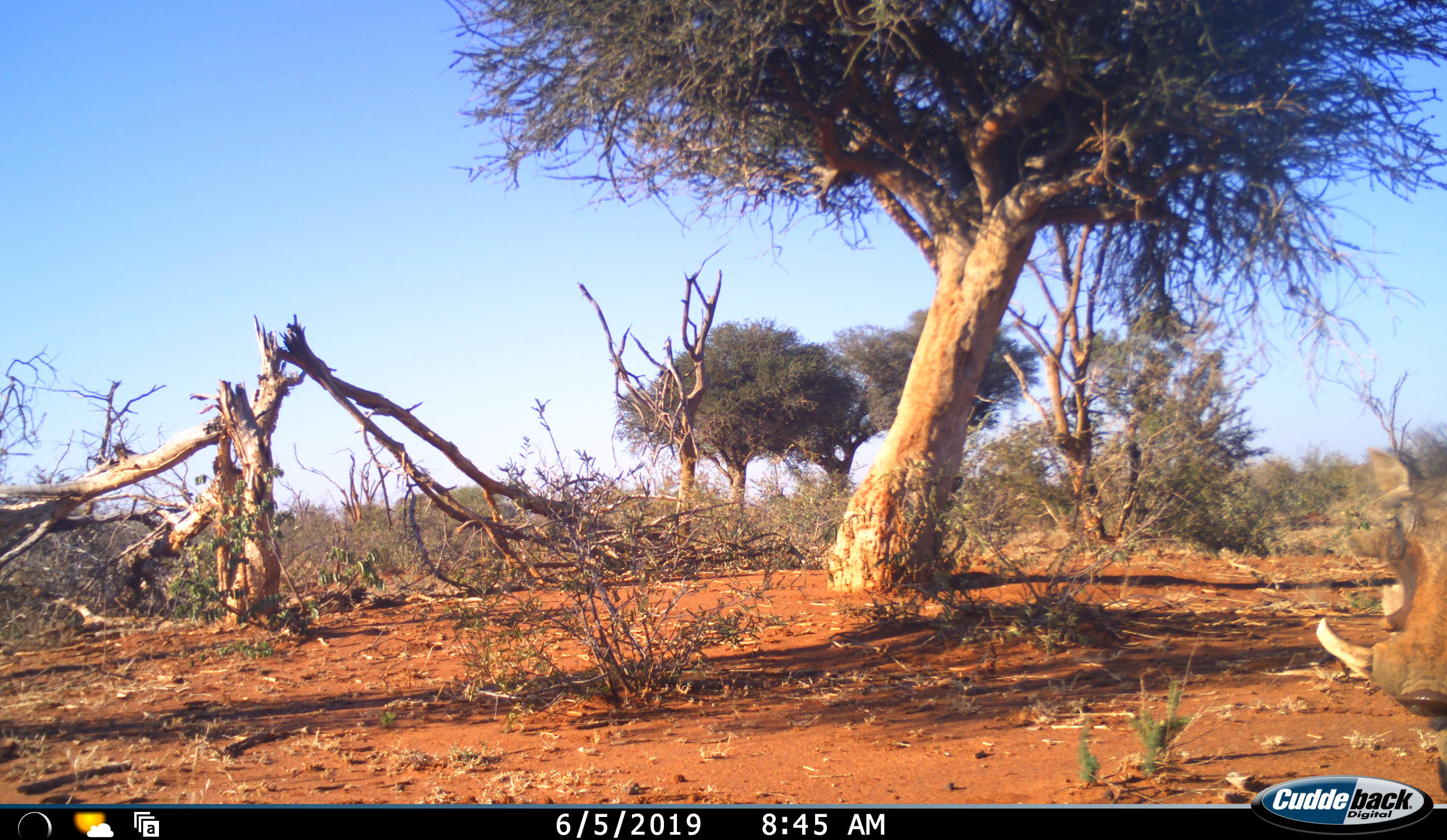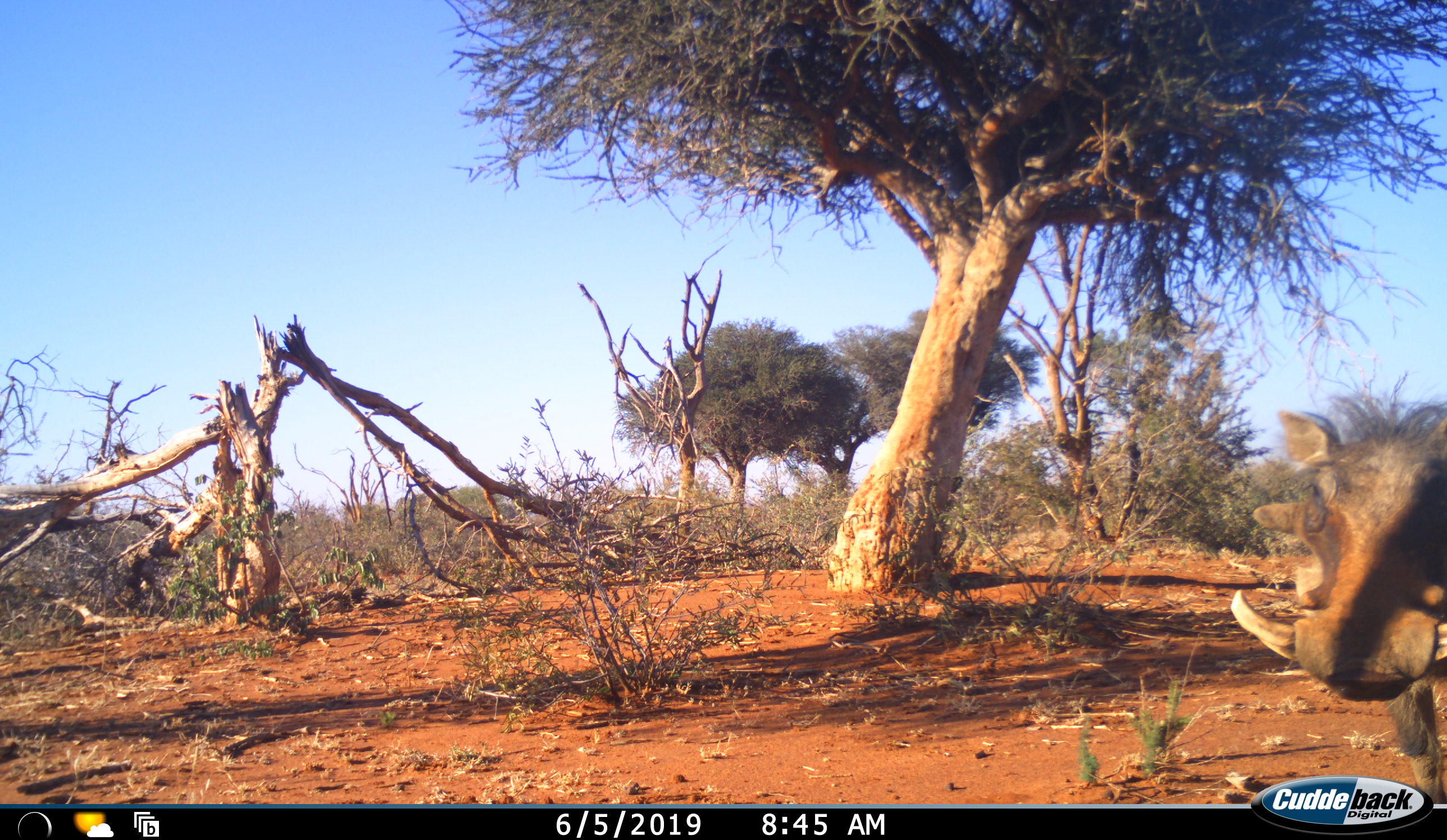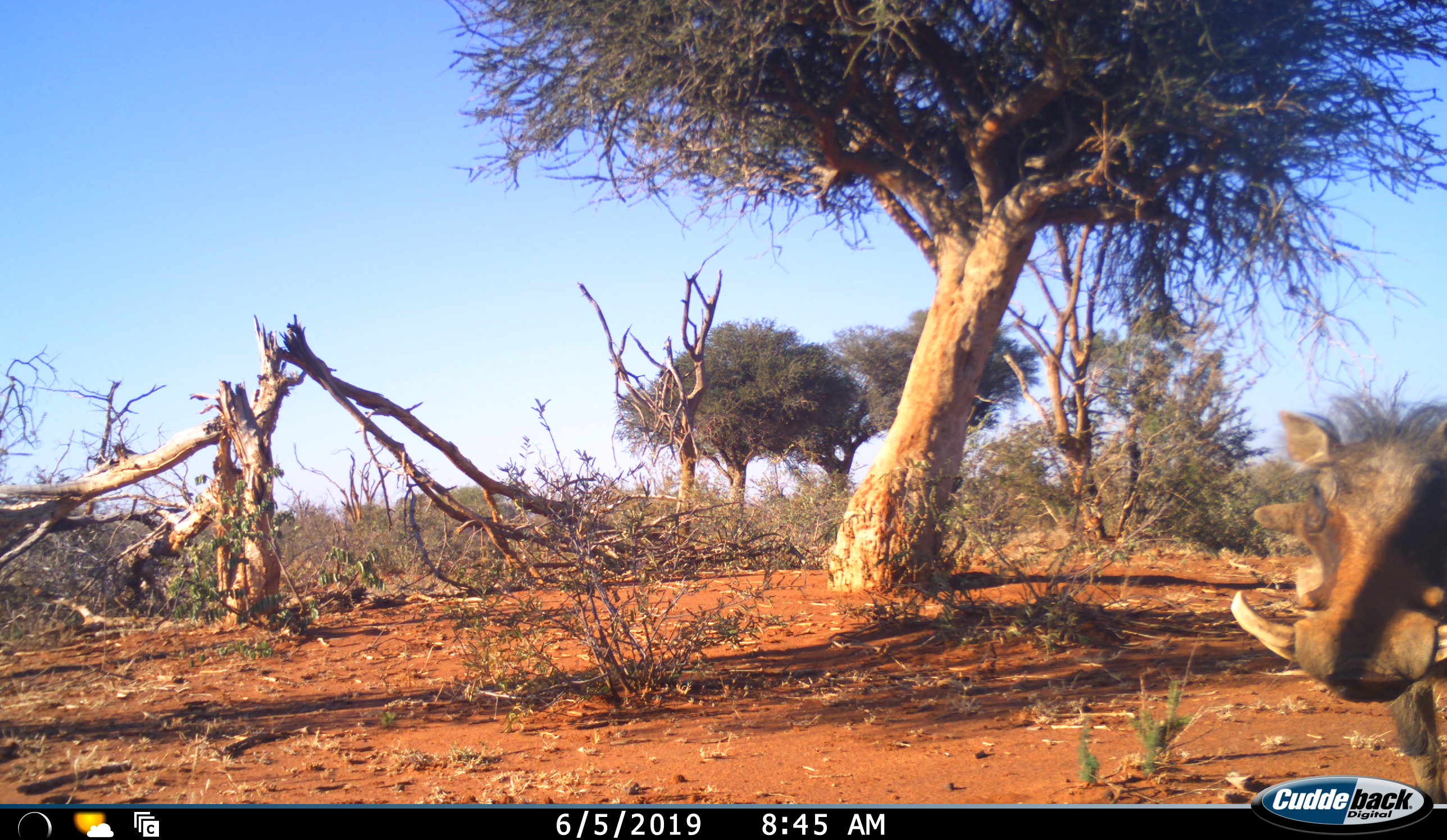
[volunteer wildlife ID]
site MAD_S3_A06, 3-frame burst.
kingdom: Animalia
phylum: Chordata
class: Mammalia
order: Artiodactyla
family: Suidae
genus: Phacochoerus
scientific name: Phacochoerus africanus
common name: warthog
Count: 1.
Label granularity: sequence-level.